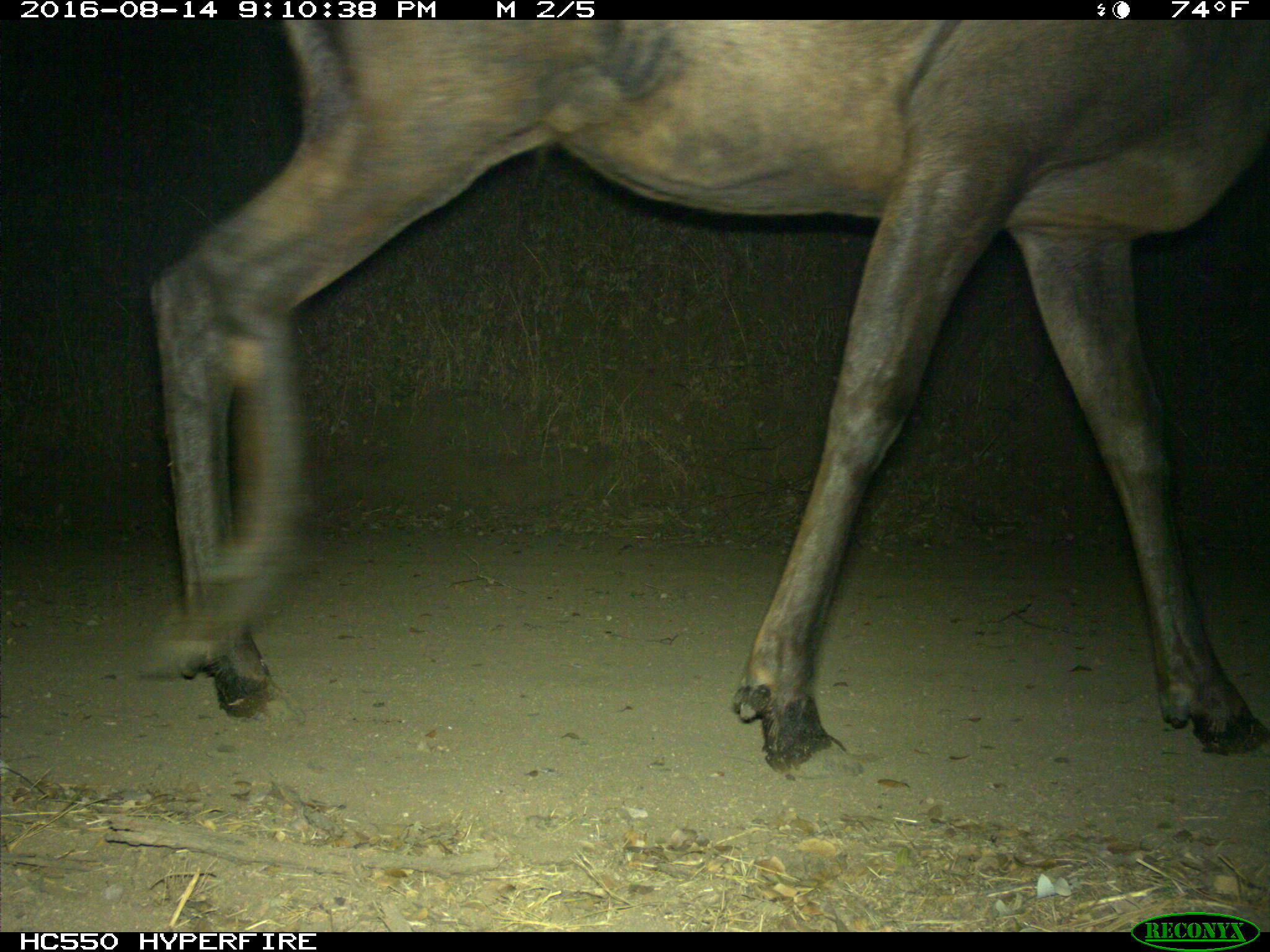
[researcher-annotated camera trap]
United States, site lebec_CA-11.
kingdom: Animalia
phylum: Chordata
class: Mammalia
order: Artiodactyla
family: Cervidae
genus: Cervus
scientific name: Cervus canadensis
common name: elk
Cervus canadensis (elk).